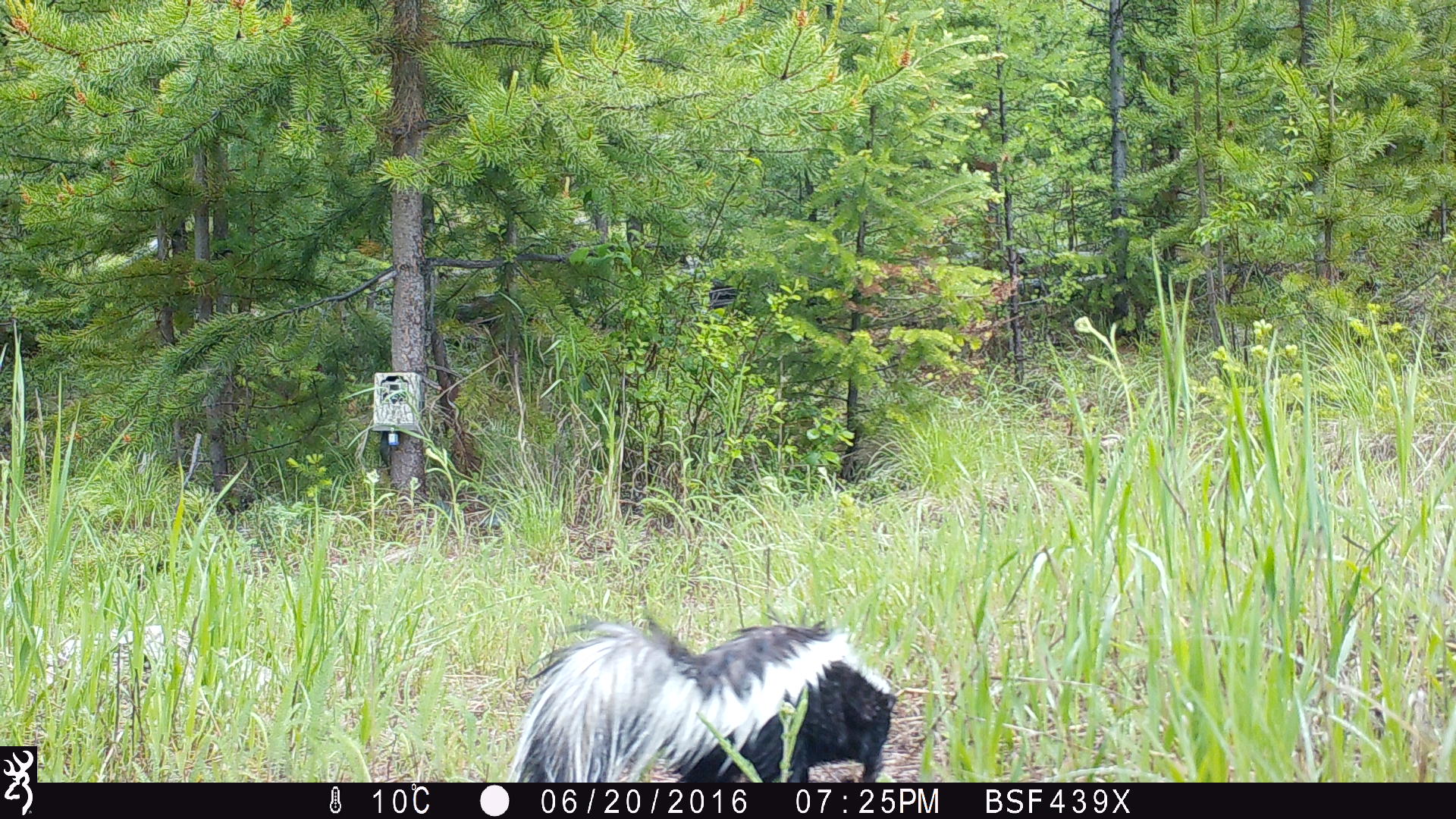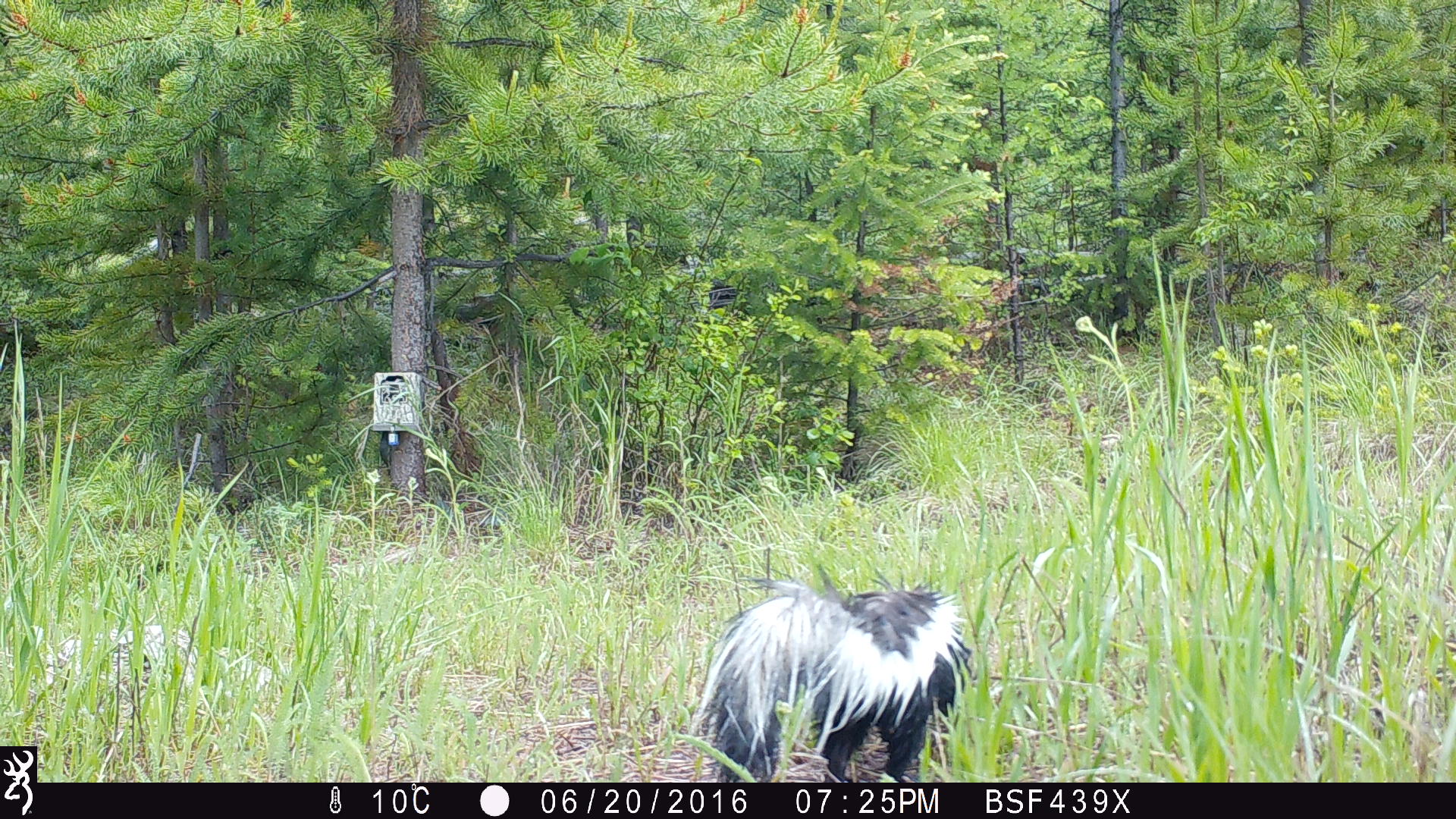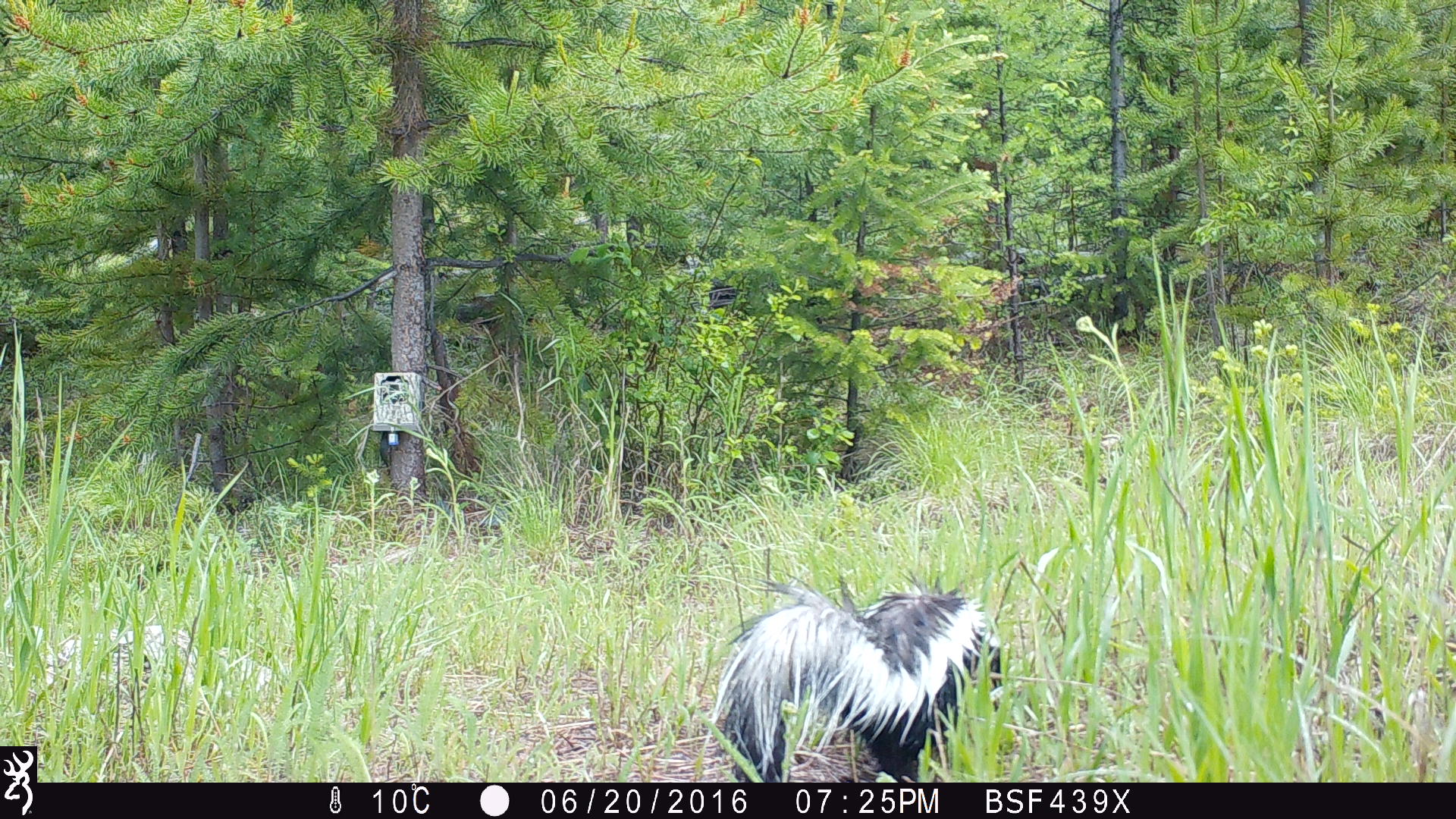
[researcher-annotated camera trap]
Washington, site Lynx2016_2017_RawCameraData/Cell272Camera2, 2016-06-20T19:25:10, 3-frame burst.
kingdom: Animalia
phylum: Chordata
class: Mammalia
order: Carnivora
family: Mephitidae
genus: Mephitis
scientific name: Mephitis mephitis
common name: striped skunk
Mephitis mephitis (striped skunk). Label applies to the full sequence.